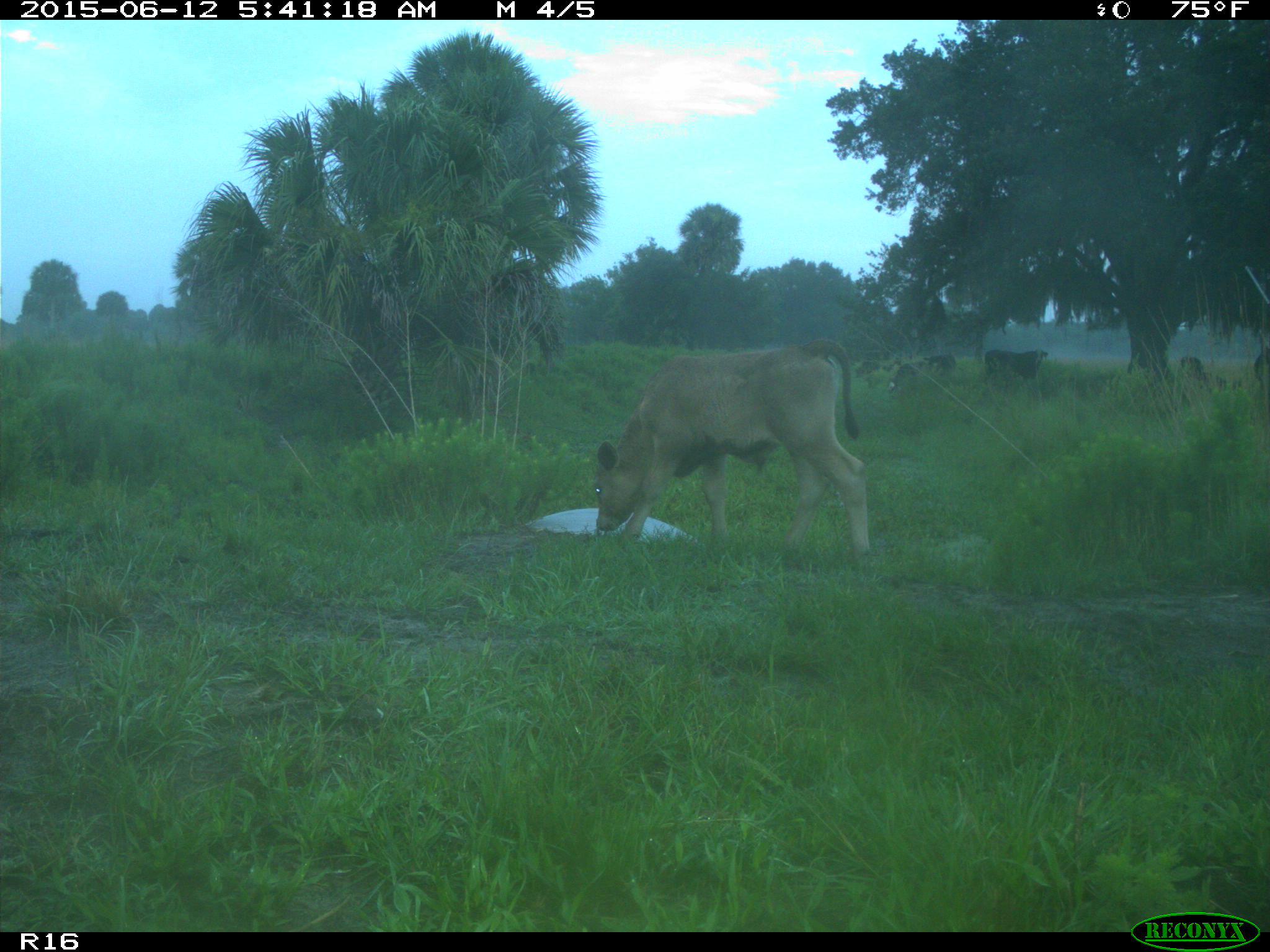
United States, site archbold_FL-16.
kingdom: Animalia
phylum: Chordata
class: Mammalia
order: Artiodactyla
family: Bovidae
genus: Bos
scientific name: Bos taurus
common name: domestic cow